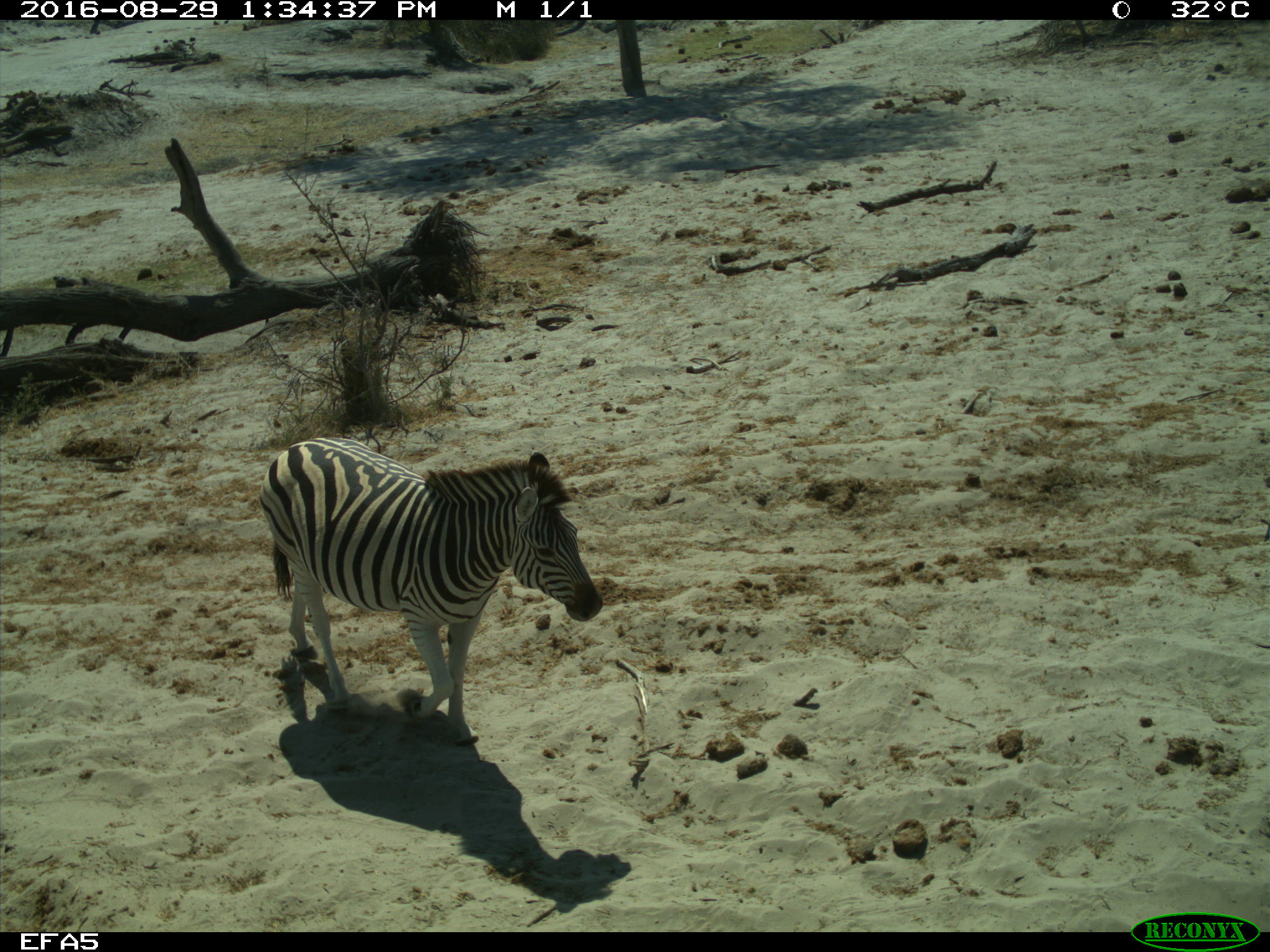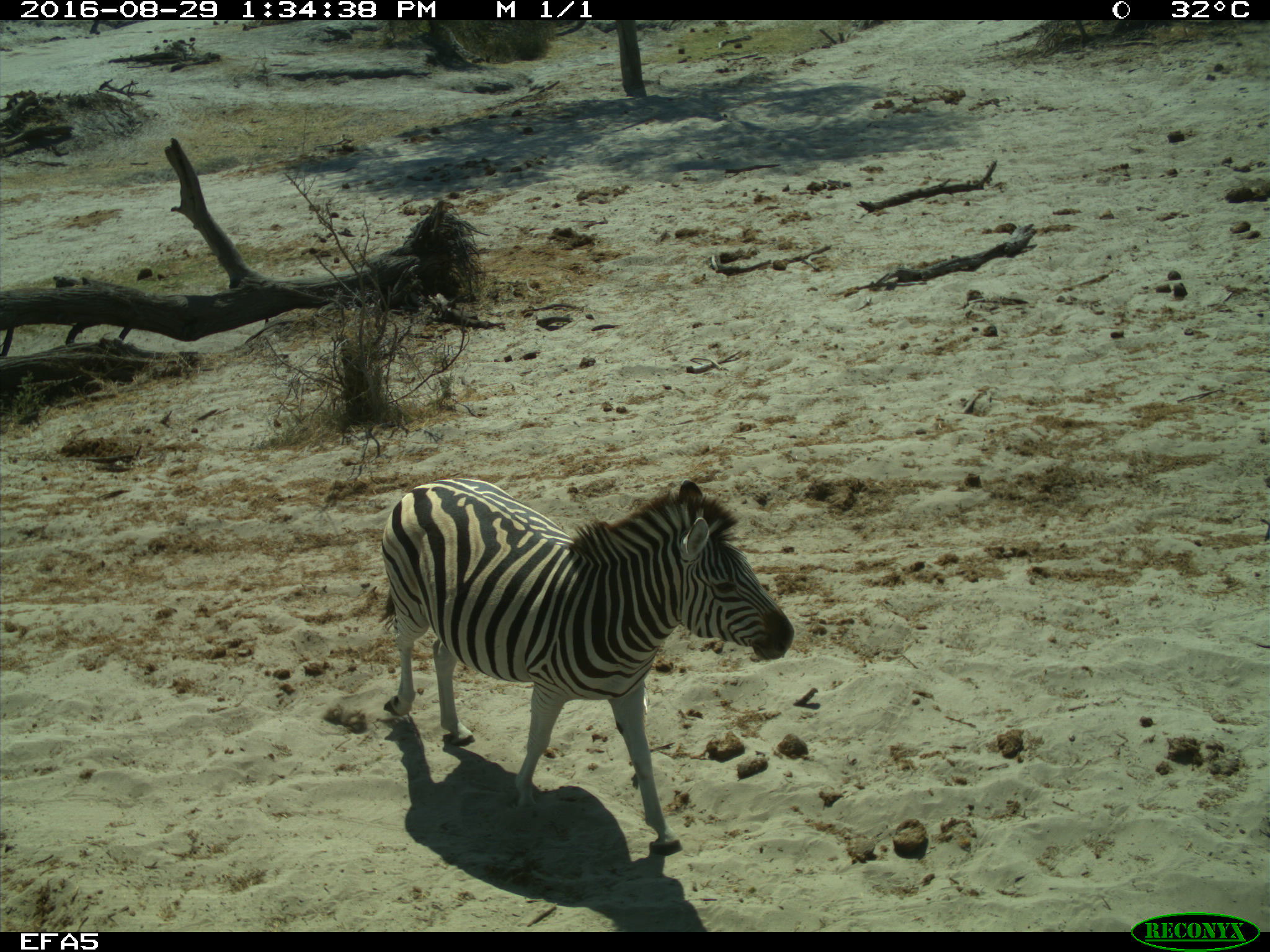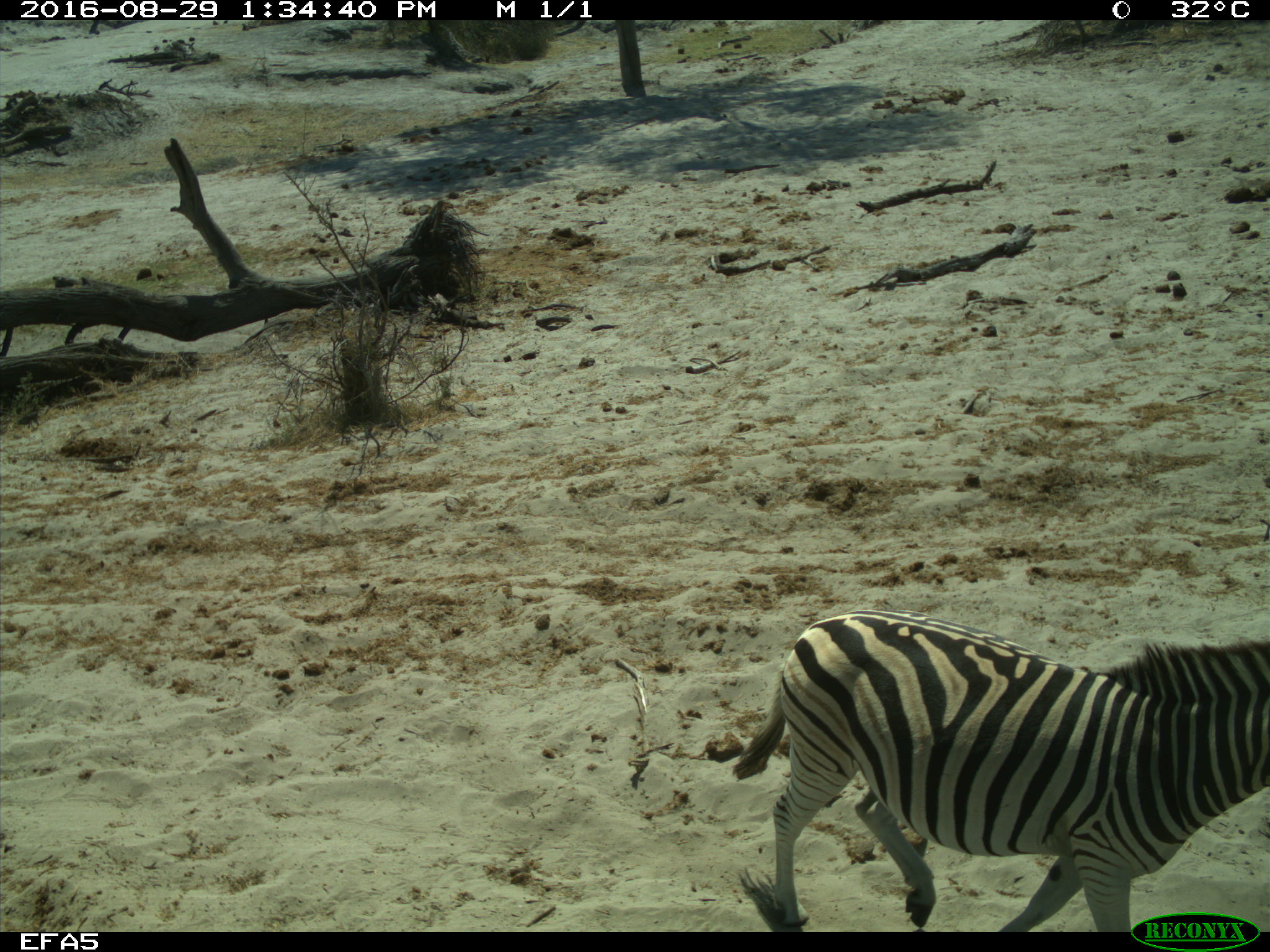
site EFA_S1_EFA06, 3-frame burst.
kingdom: Animalia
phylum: Chordata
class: Mammalia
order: Perissodactyla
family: Equidae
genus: Equus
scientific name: Equus quagga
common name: plains zebra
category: zebraplains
Zebraplains (plains zebra) (Equus quagga), count 1. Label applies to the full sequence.